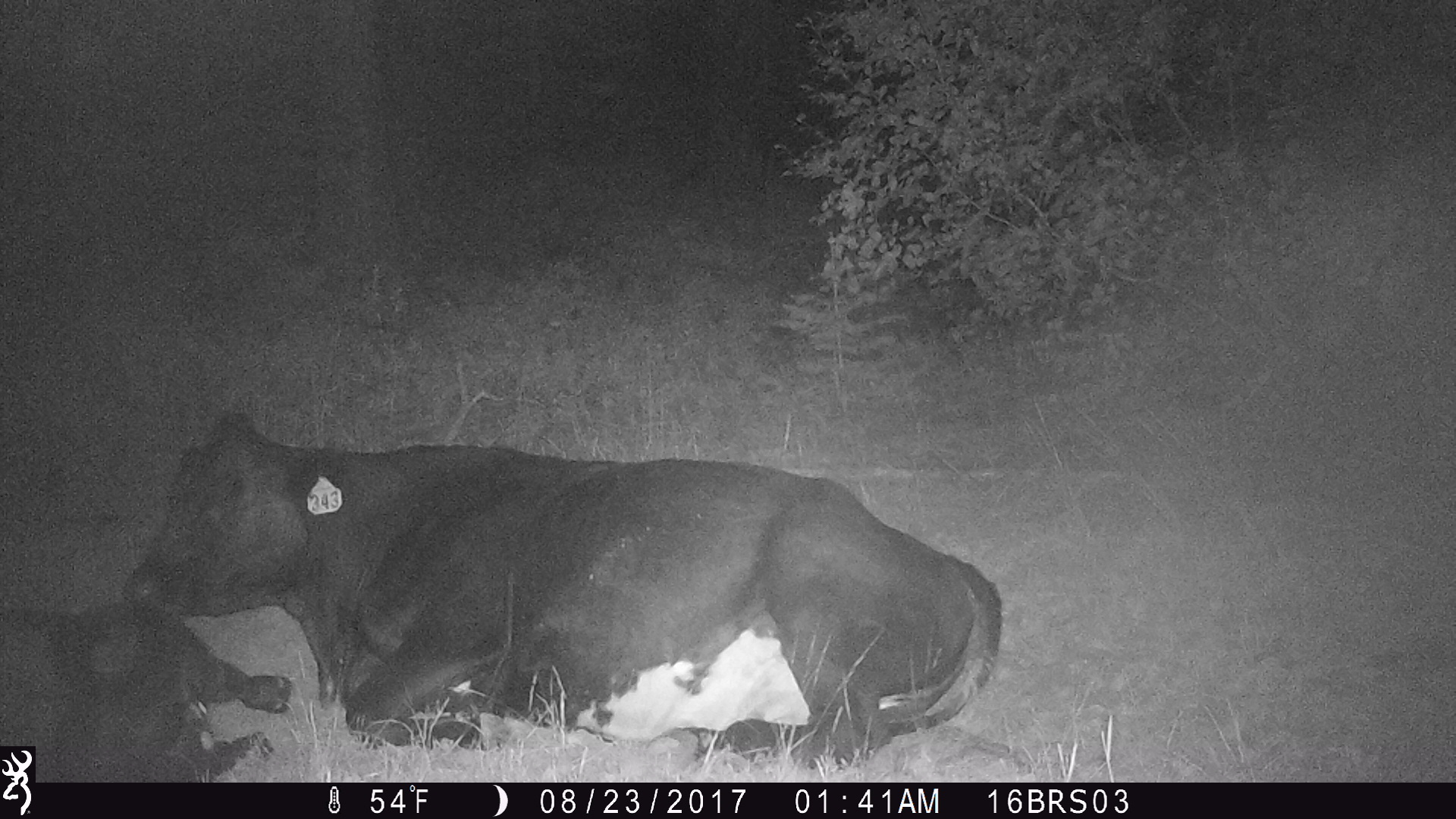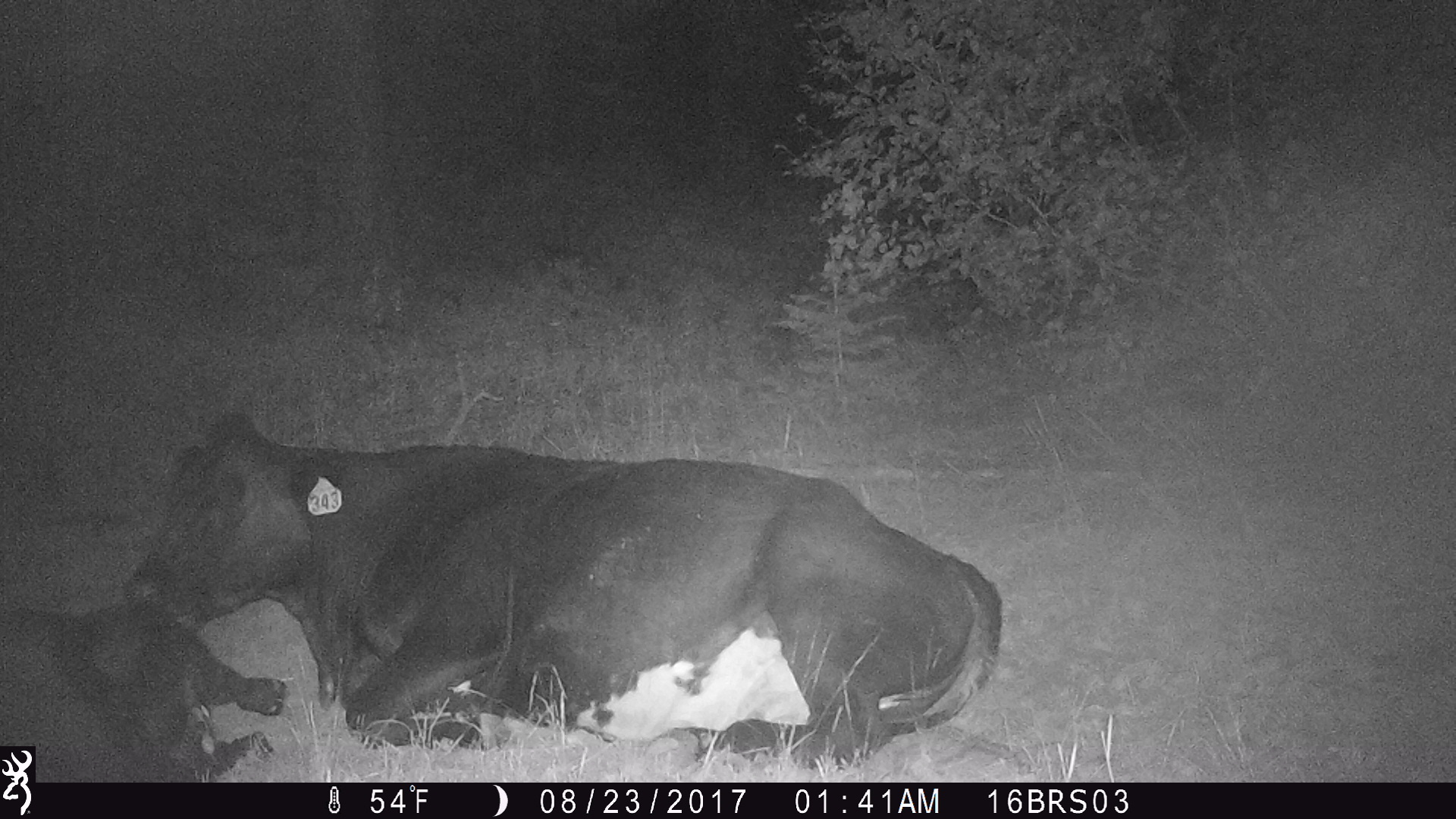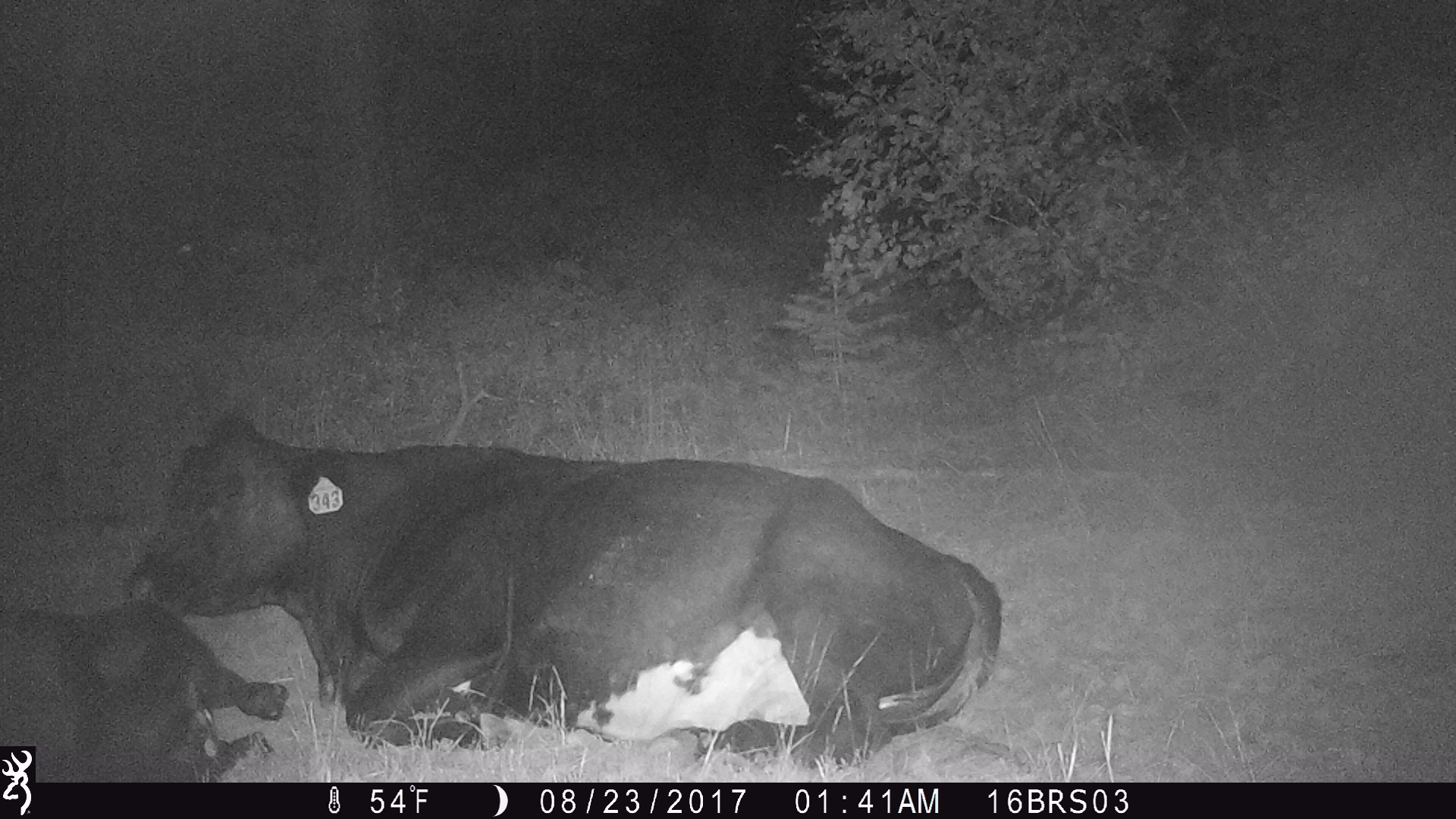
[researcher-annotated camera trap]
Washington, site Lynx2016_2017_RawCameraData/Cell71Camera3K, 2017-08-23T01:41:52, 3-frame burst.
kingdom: Animalia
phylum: Chordata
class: Mammalia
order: Artiodactyla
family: Bovidae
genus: Bos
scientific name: Bos taurus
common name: domestic cattle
Domestic cattle (Bos taurus). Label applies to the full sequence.